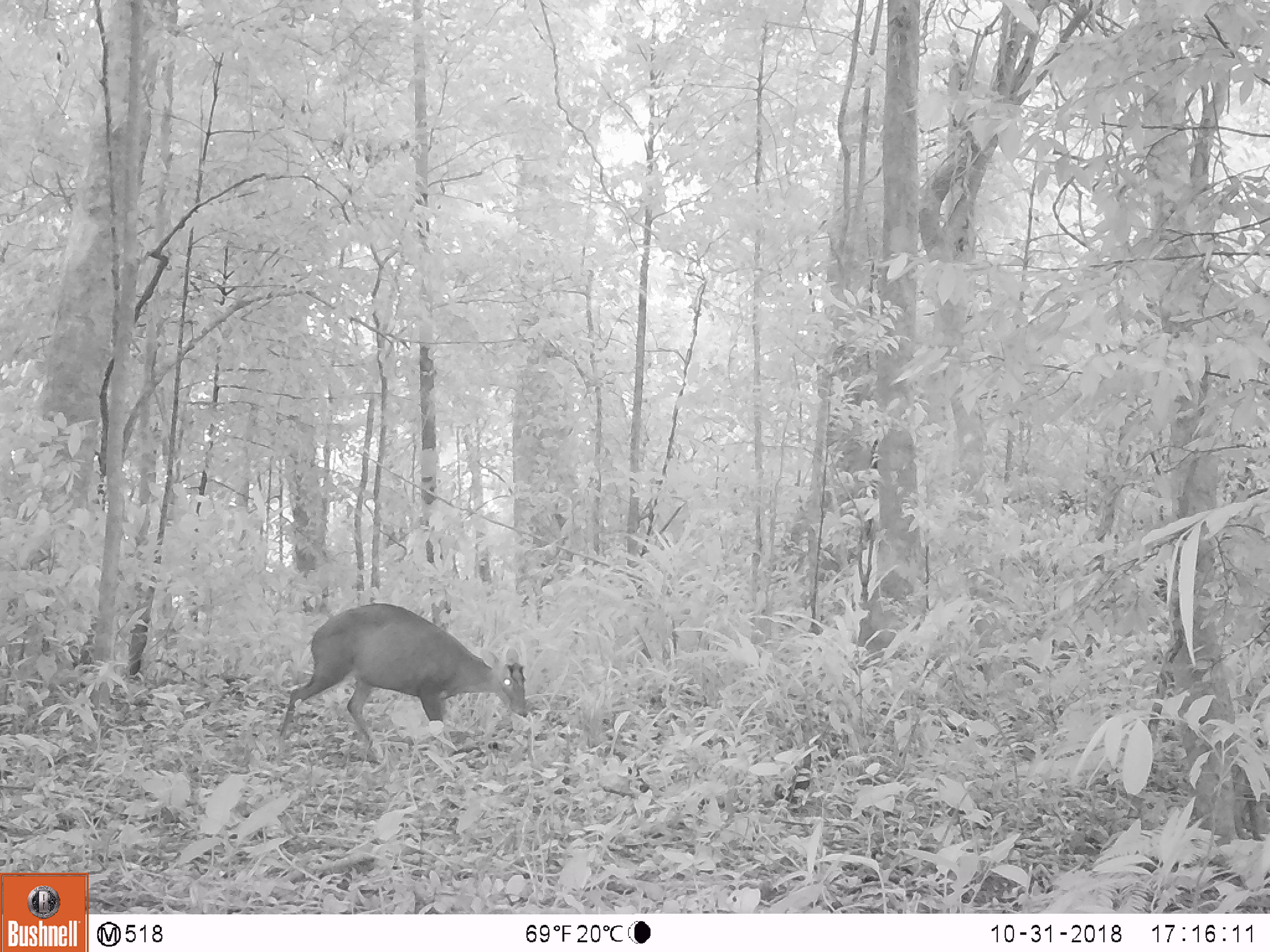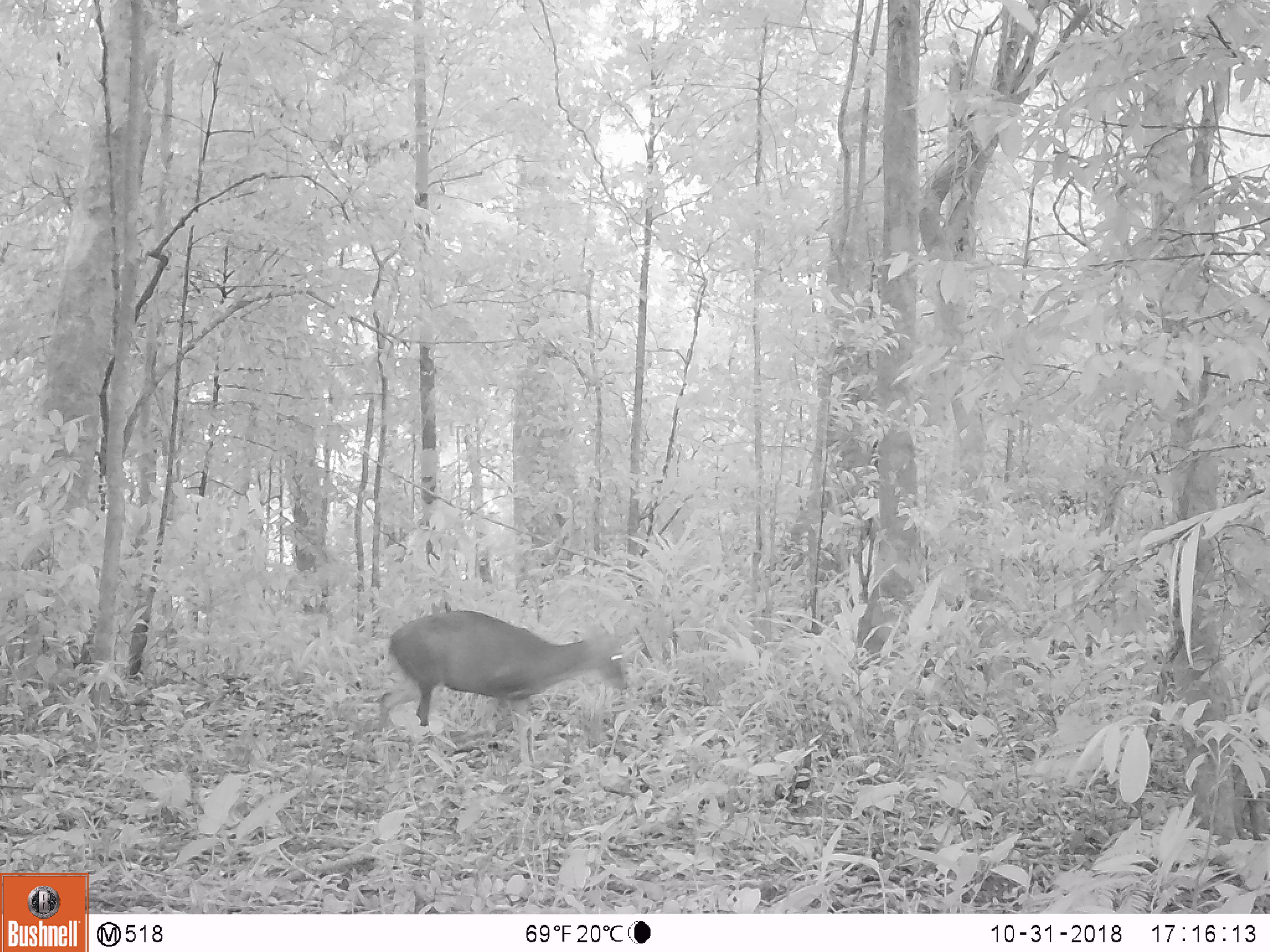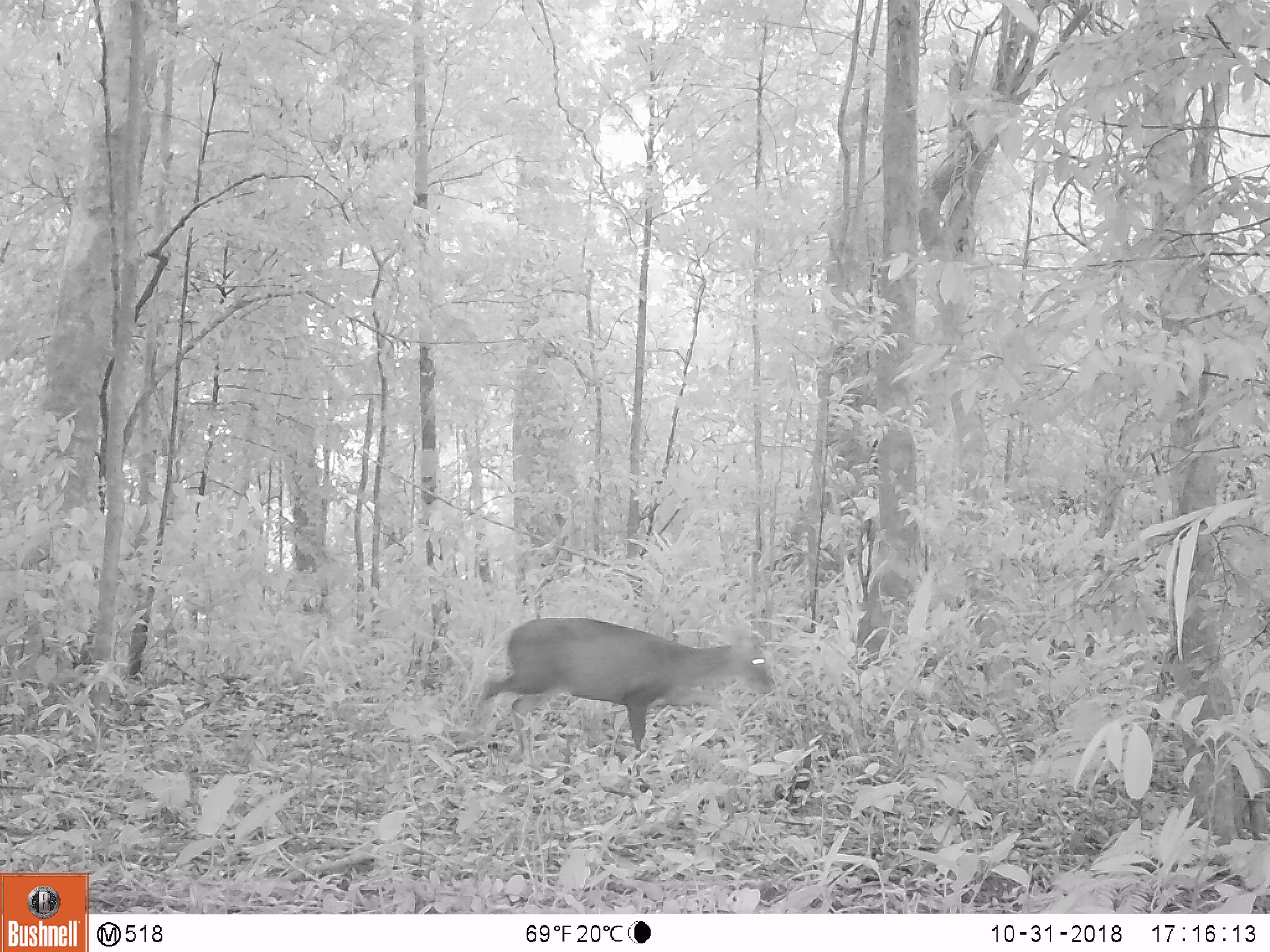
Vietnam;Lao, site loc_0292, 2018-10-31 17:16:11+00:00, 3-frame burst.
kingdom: Animalia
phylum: Chordata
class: Mammalia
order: Artiodactyla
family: Cervidae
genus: Muntiacus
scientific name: Muntiacus rooseveltorum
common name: roosevelt's muntjac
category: roosevelts muntjac group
Roosevelts muntjac group (roosevelt's muntjac) (Muntiacus rooseveltorum). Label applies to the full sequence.